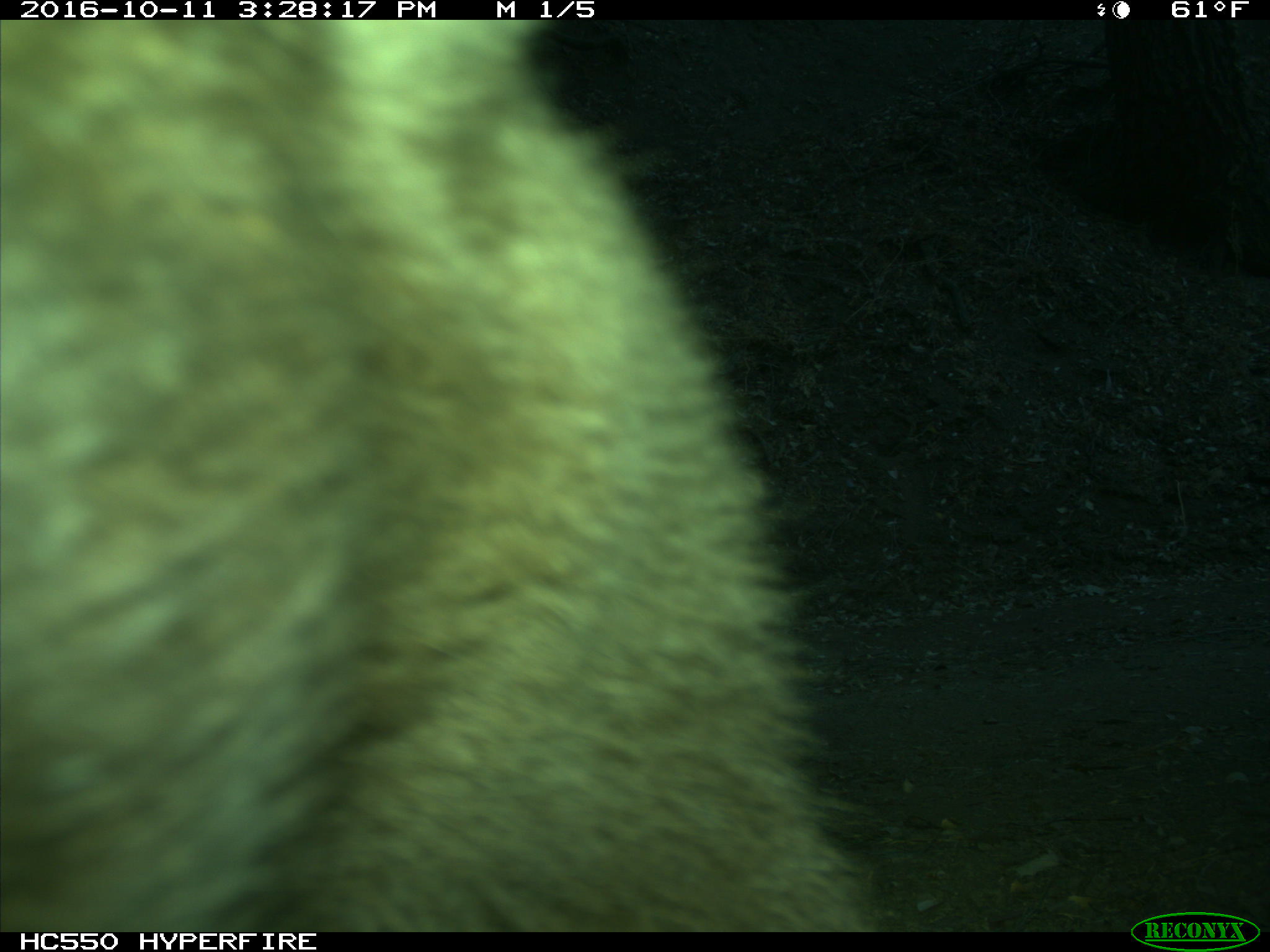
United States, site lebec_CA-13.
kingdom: Animalia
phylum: Chordata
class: Mammalia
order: Carnivora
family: Ursidae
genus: Ursus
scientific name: Ursus americanus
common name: american black bear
Ursus americanus (american black bear).